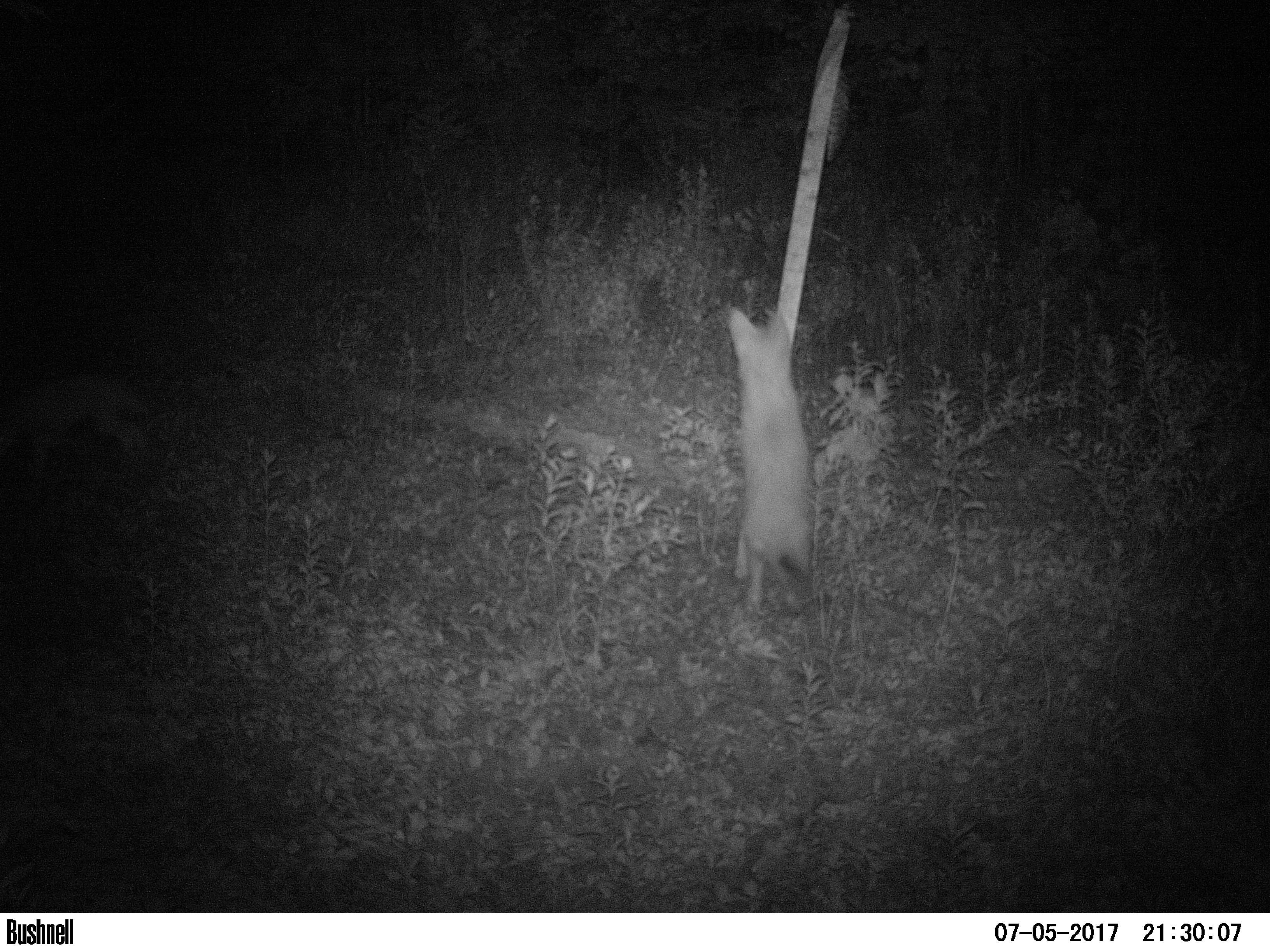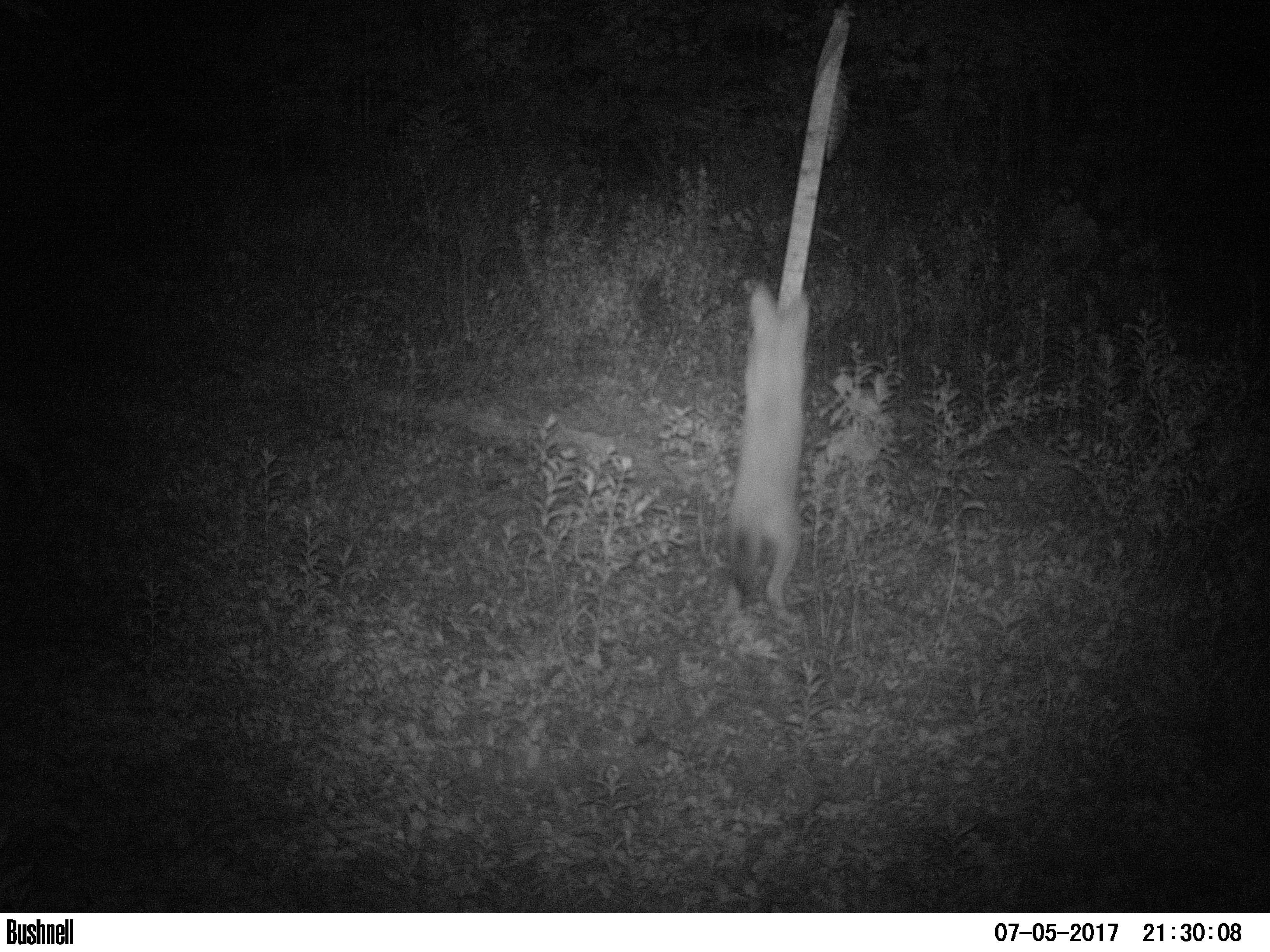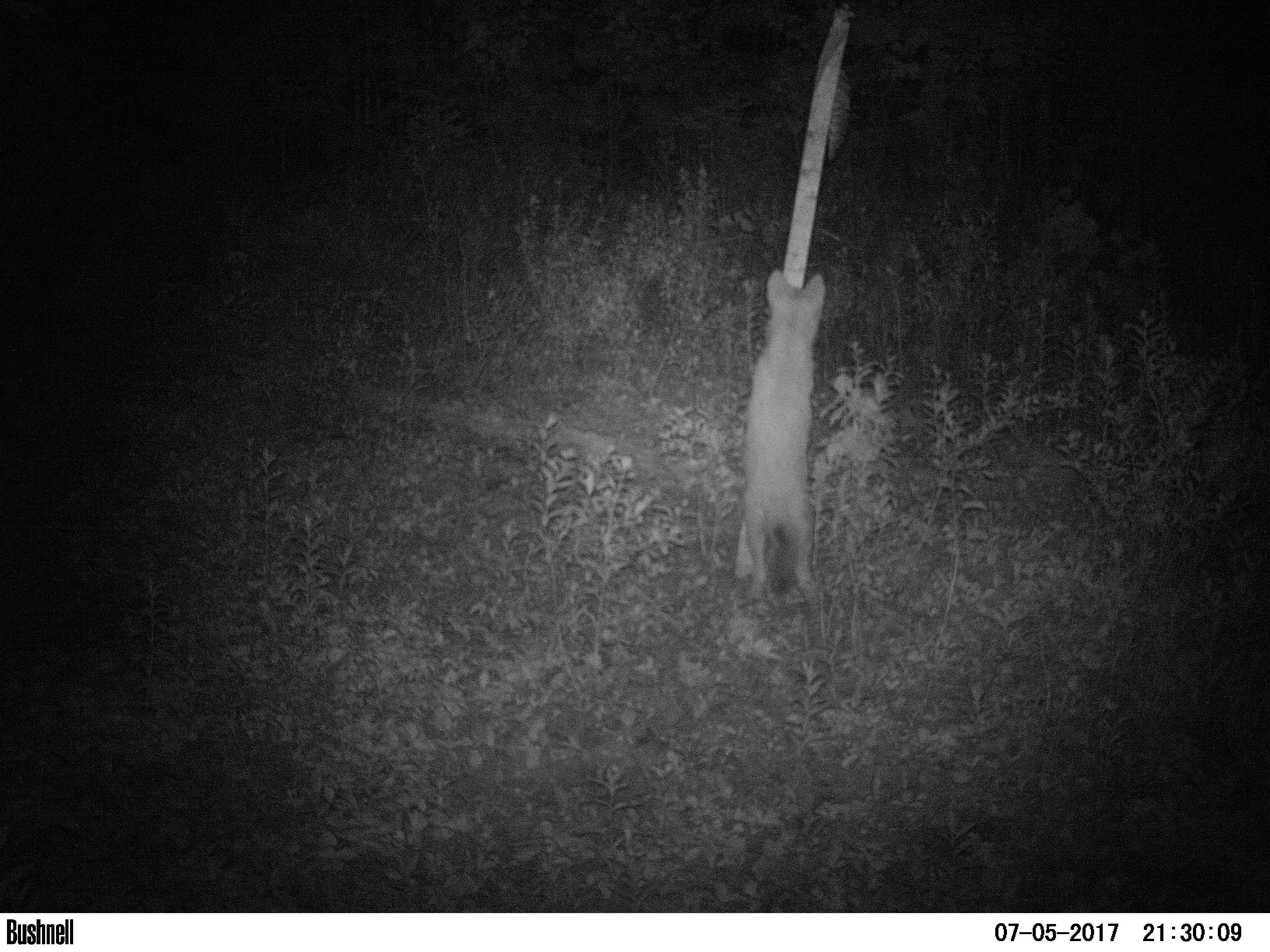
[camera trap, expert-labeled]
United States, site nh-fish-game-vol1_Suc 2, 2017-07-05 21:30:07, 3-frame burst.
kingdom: Animalia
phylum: Chordata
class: Mammalia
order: Carnivora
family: Canidae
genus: Canis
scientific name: Canis latrans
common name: coyote